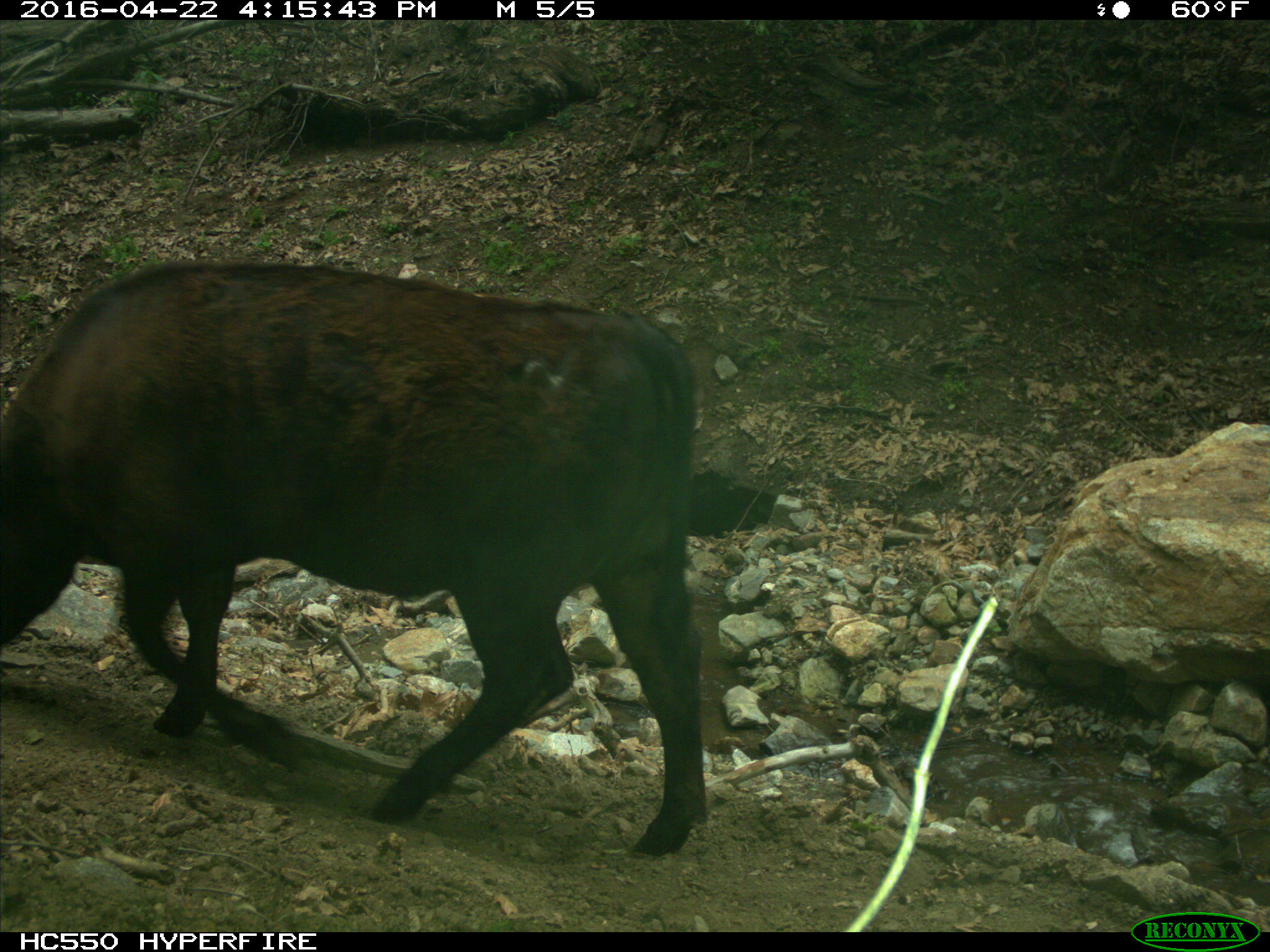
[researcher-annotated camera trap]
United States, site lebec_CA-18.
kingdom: Animalia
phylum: Chordata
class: Mammalia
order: Artiodactyla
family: Bovidae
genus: Bos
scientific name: Bos taurus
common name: domestic cow